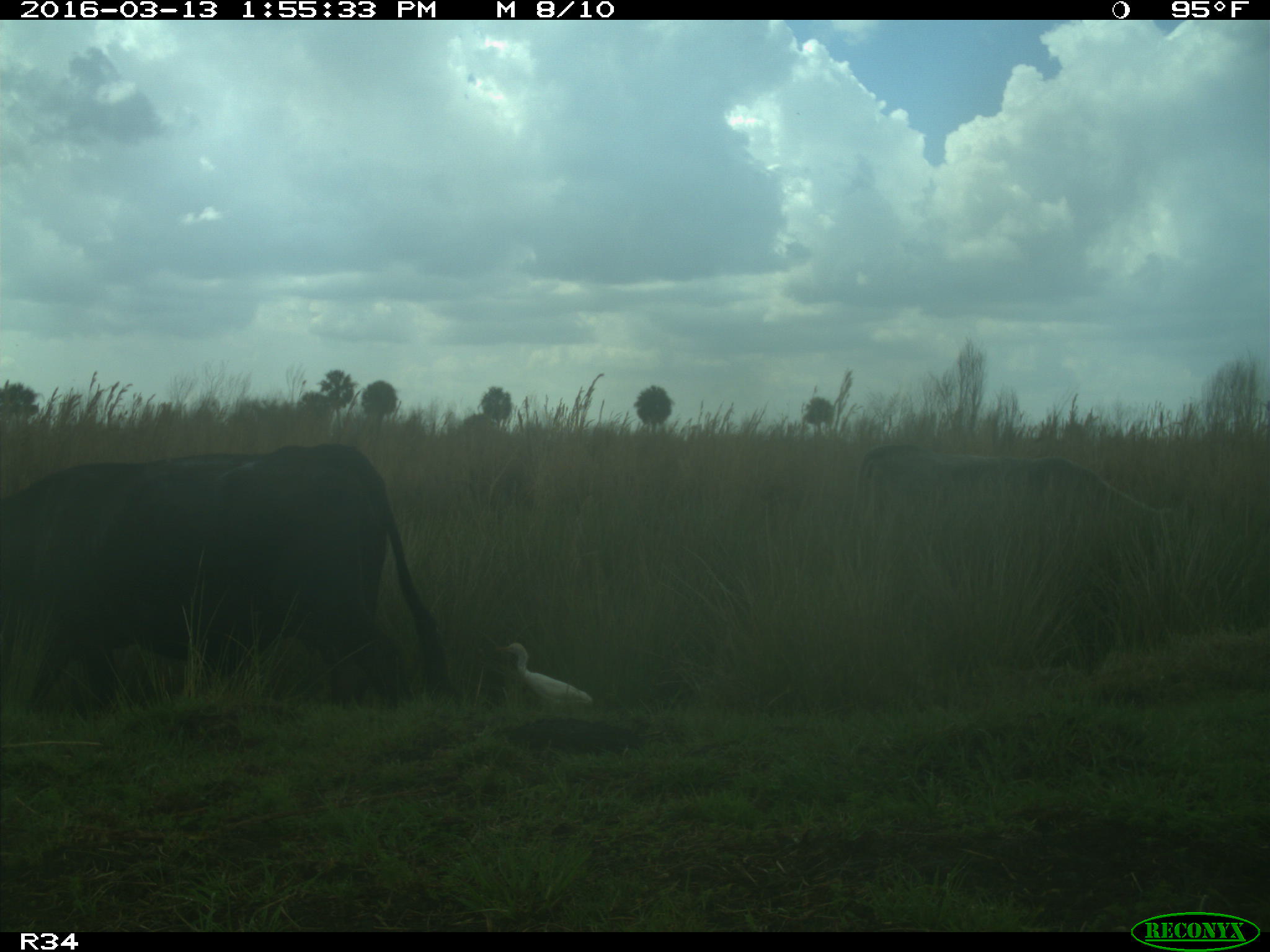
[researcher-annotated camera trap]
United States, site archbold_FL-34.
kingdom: Animalia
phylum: Chordata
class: Mammalia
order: Artiodactyla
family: Bovidae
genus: Bos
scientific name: Bos taurus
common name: domestic cow